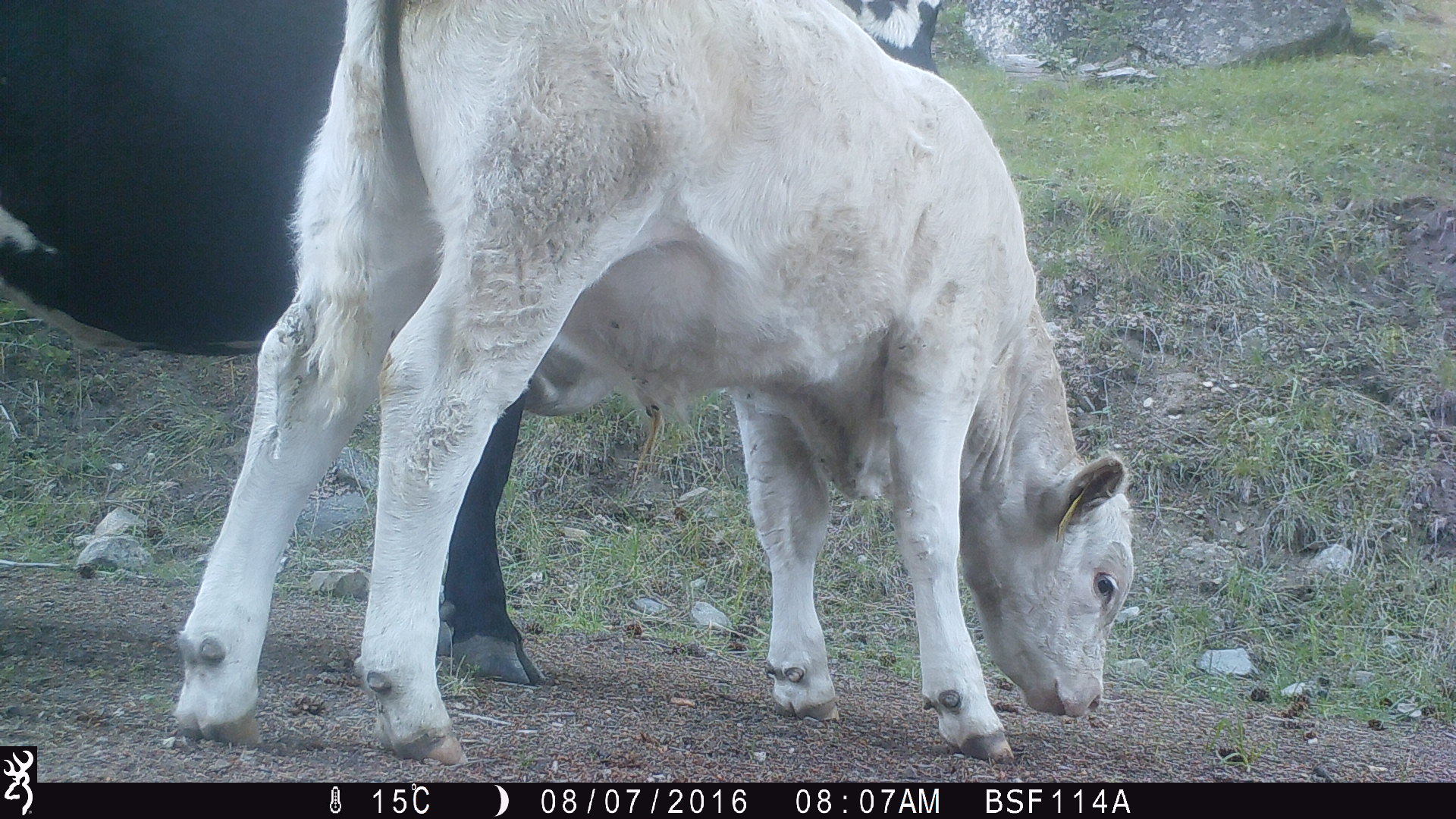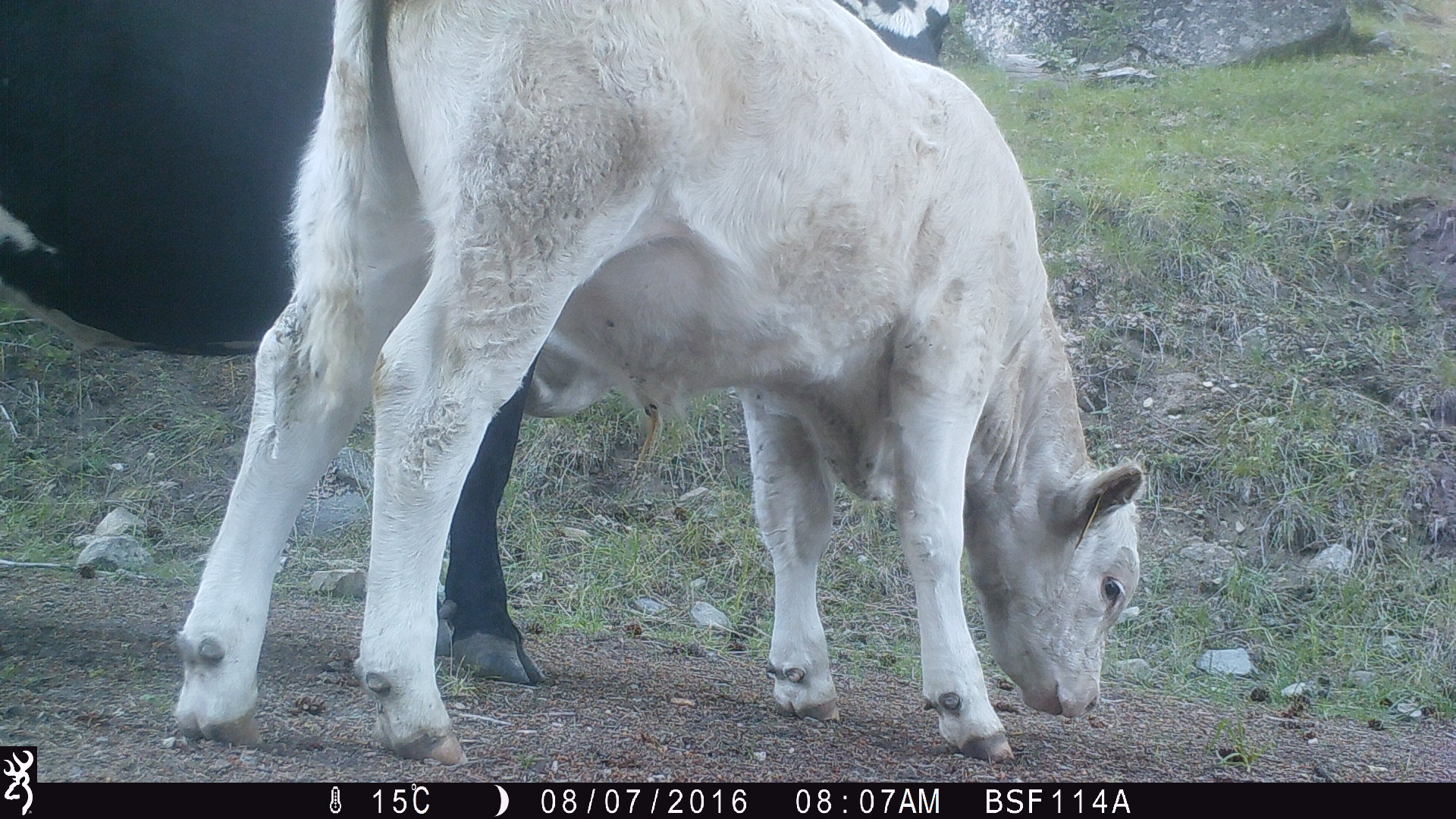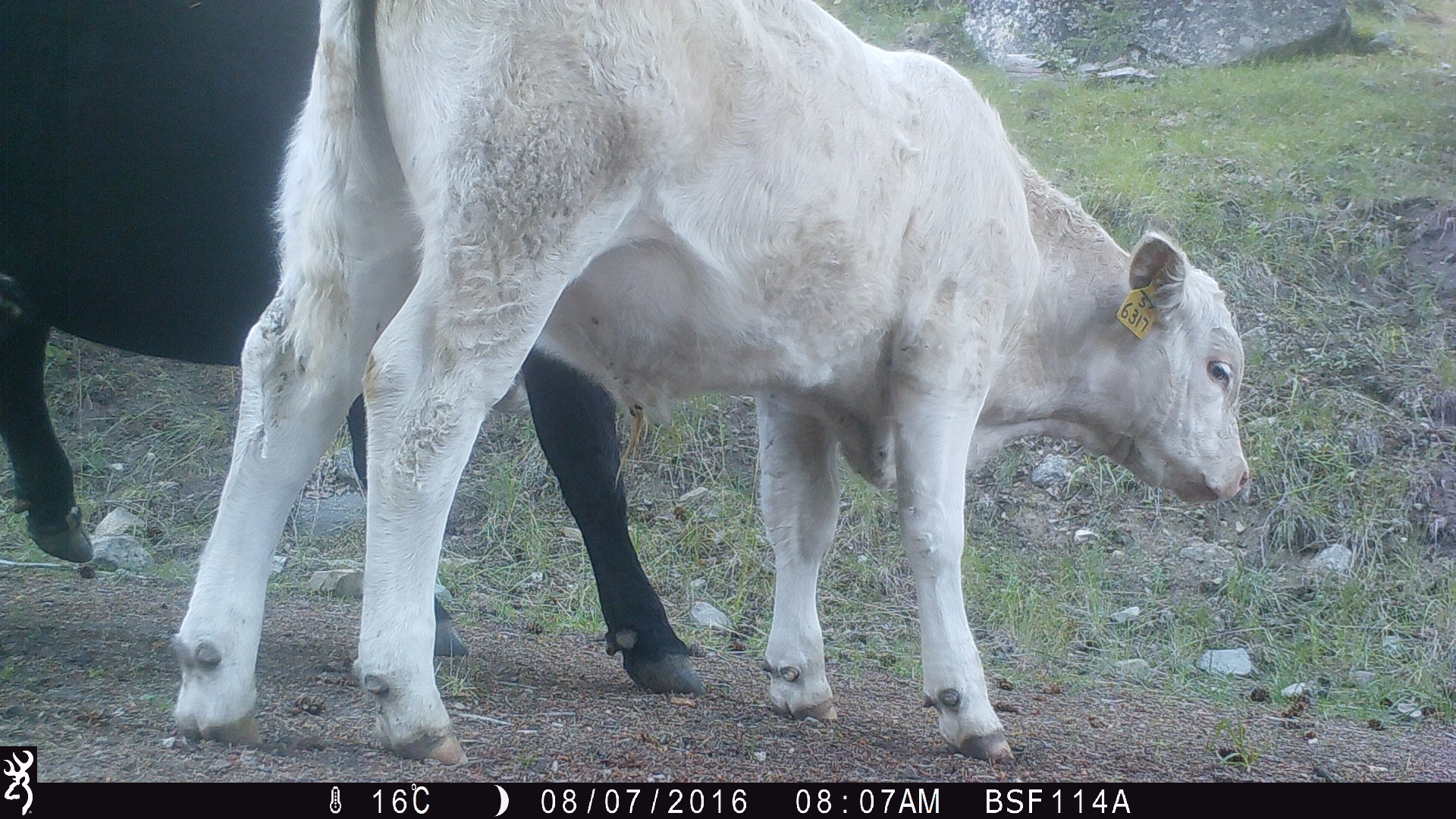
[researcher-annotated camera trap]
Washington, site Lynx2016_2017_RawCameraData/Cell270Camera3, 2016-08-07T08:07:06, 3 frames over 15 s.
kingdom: Animalia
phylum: Chordata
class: Mammalia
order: Artiodactyla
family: Bovidae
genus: Bos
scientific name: Bos taurus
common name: domestic cattle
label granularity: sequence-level